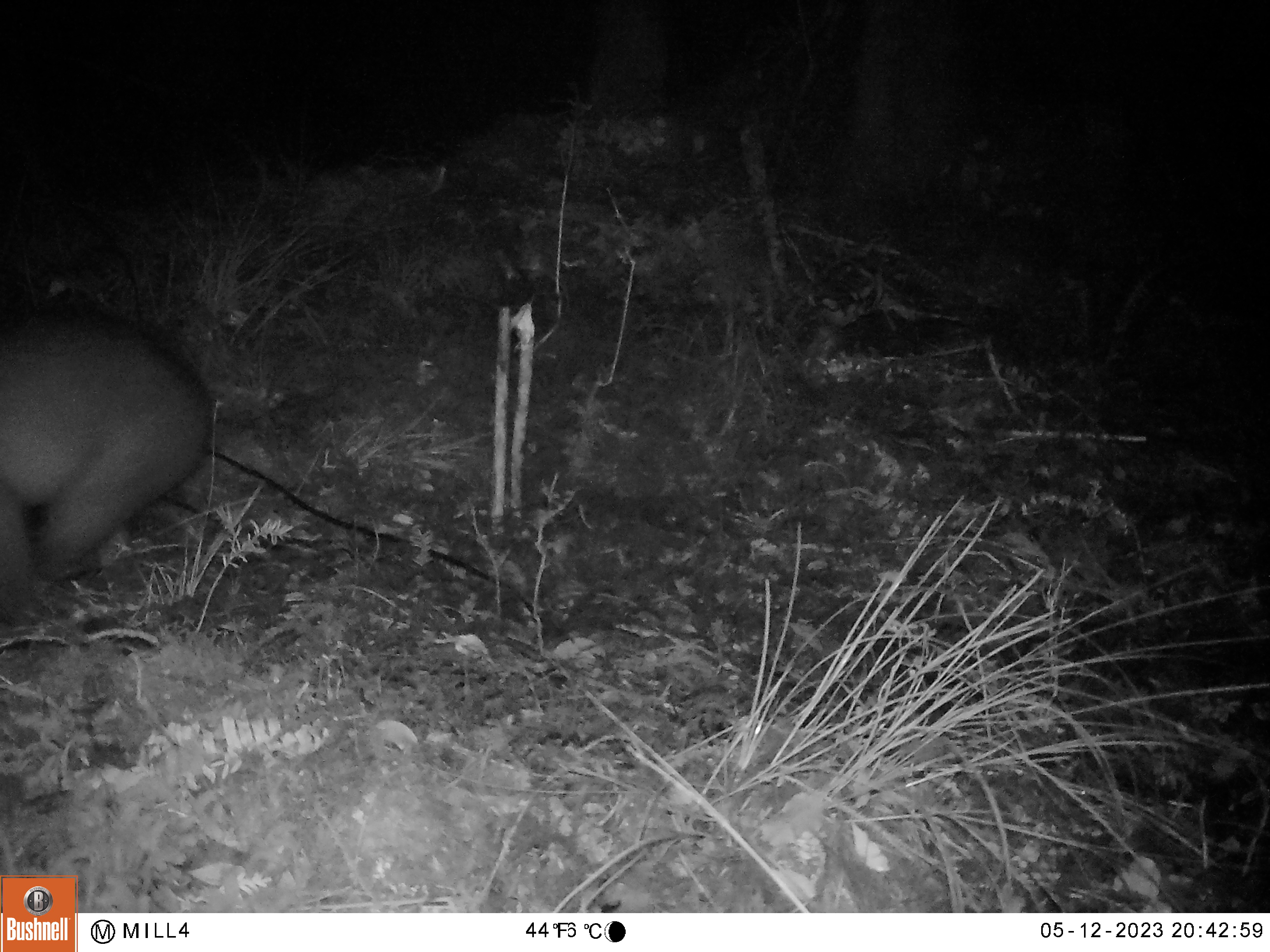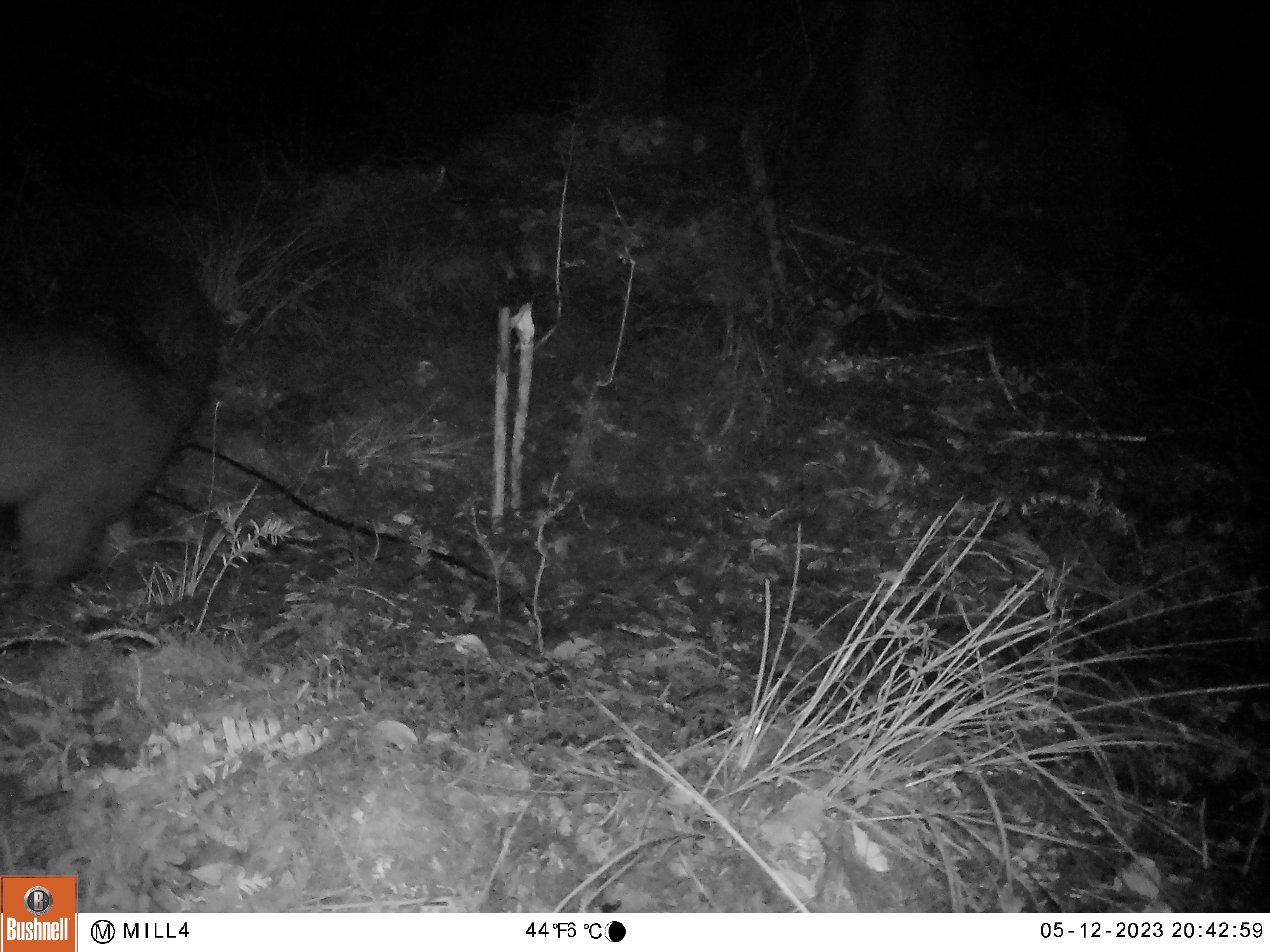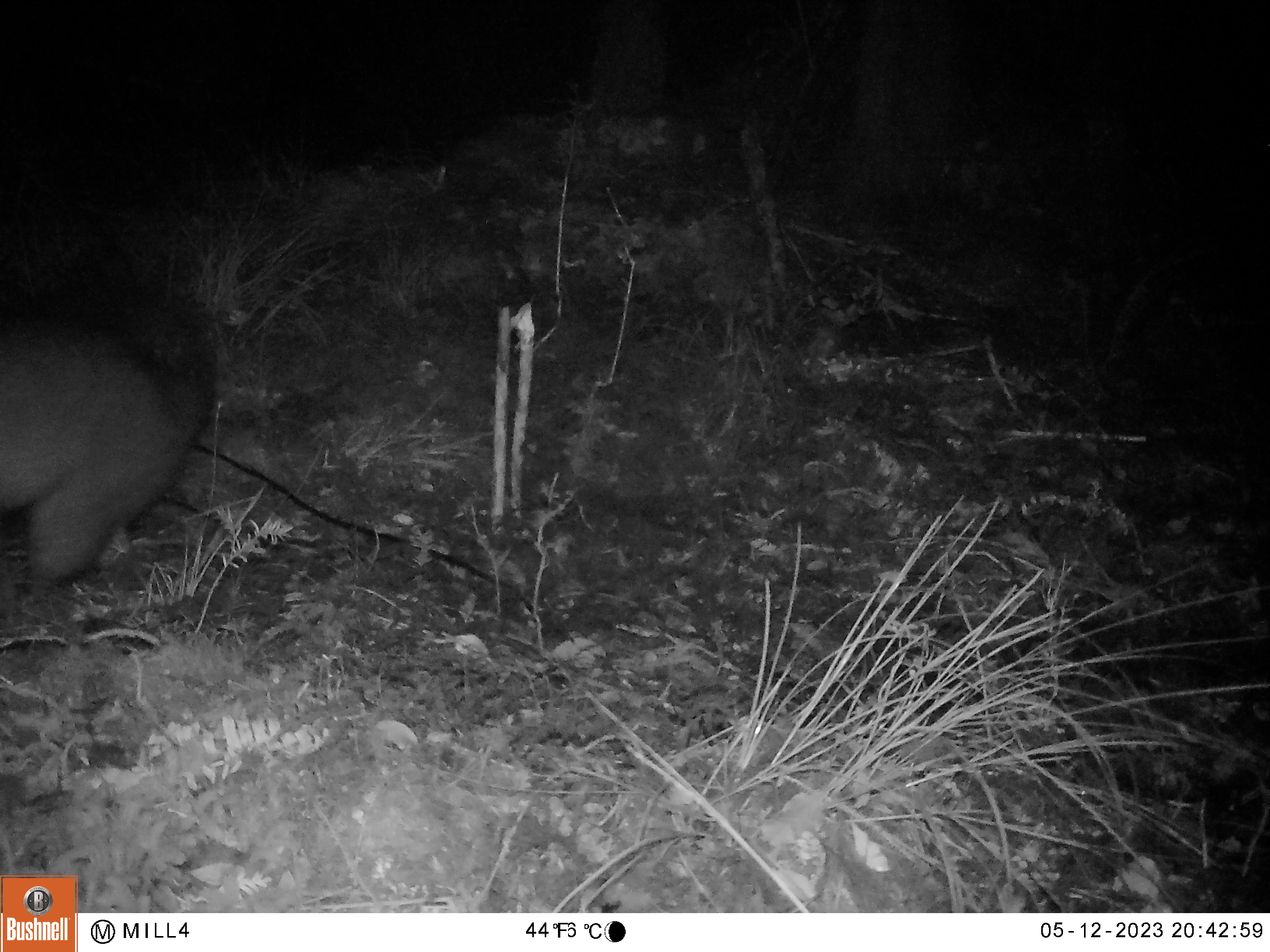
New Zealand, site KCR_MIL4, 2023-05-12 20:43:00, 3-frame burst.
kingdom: Animalia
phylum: Chordata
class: Mammalia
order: Diprotodontia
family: Phalangeridae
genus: Trichosurus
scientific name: Trichosurus vulpecula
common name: common brushtail possum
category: possum